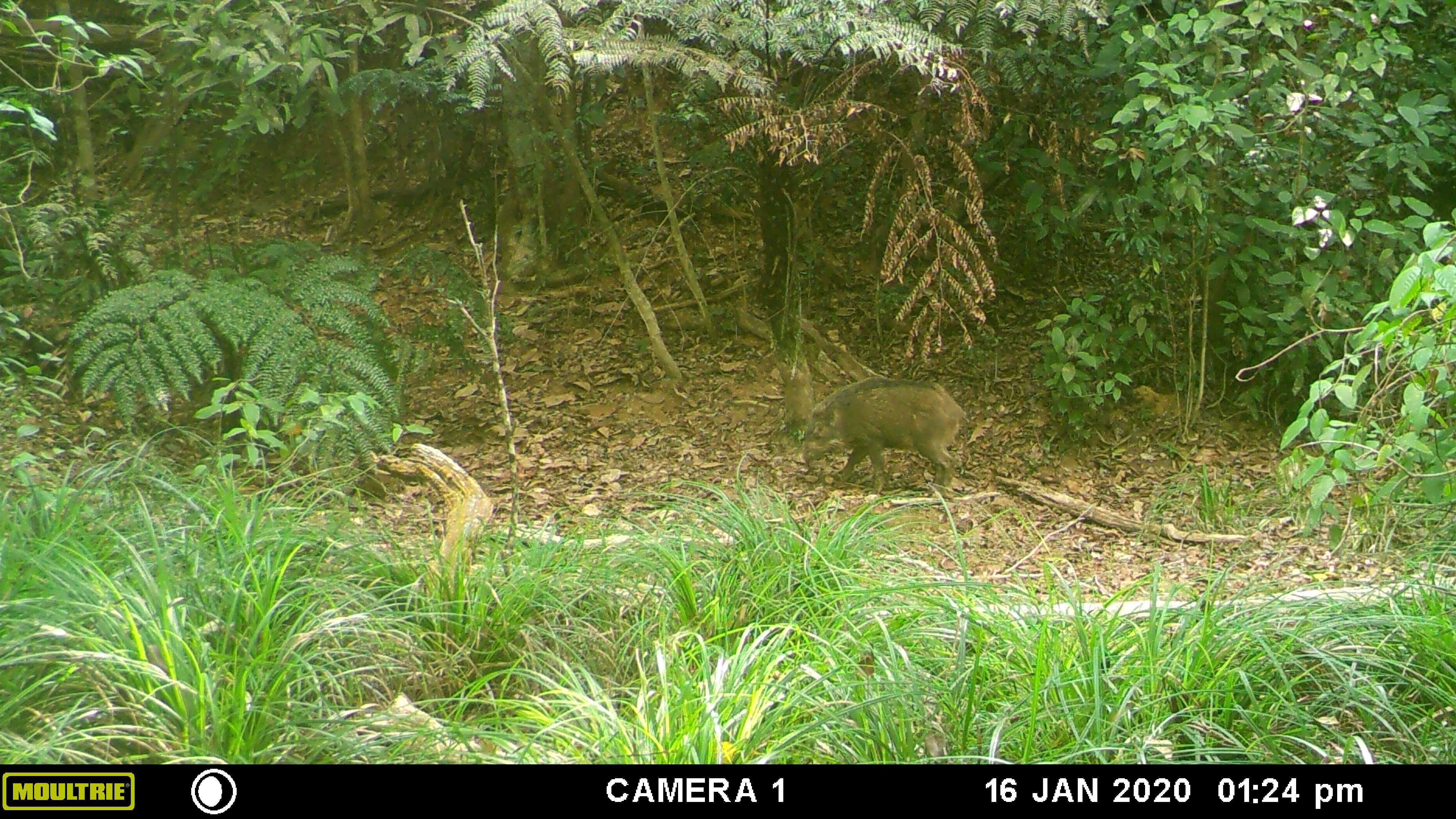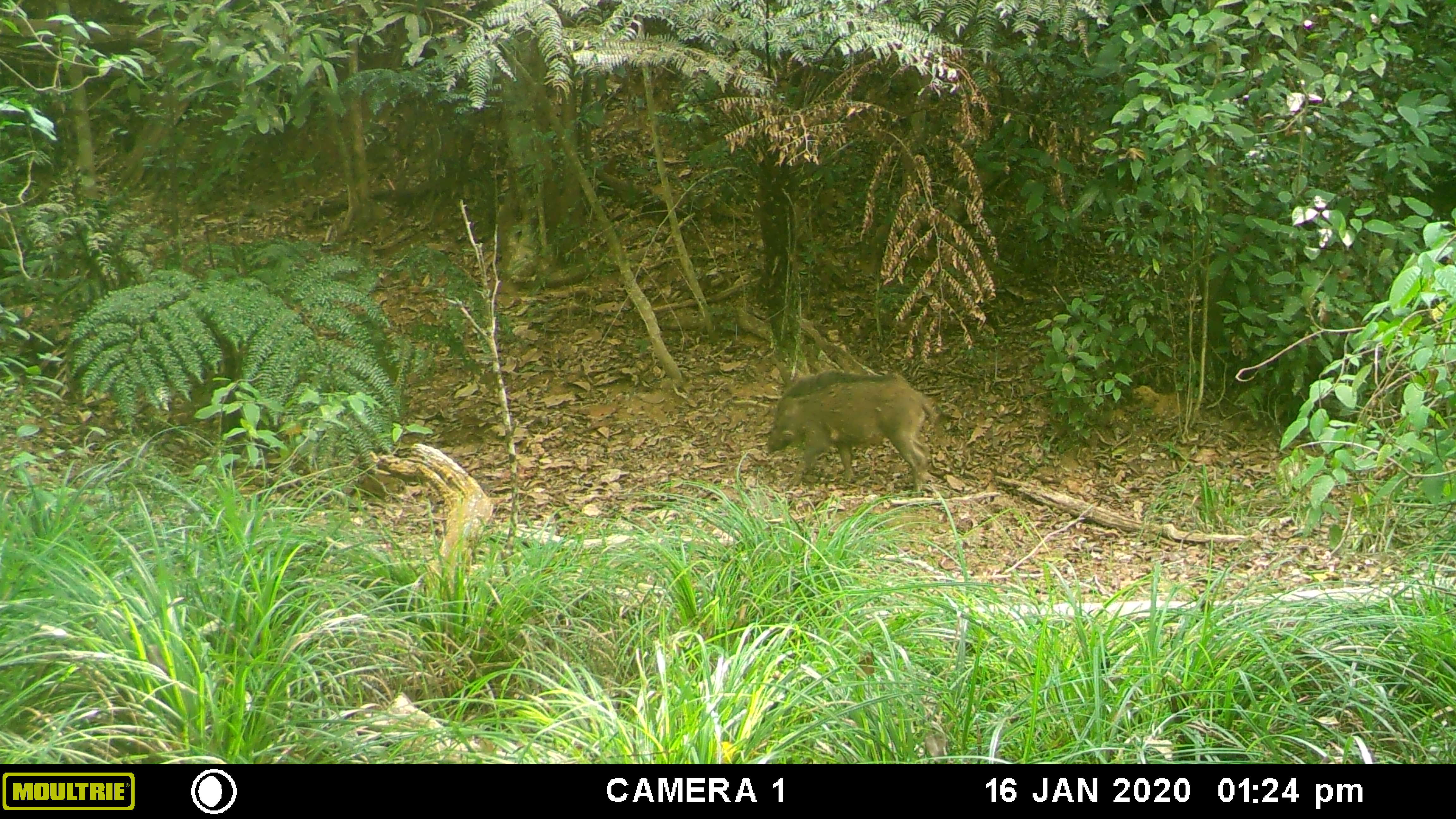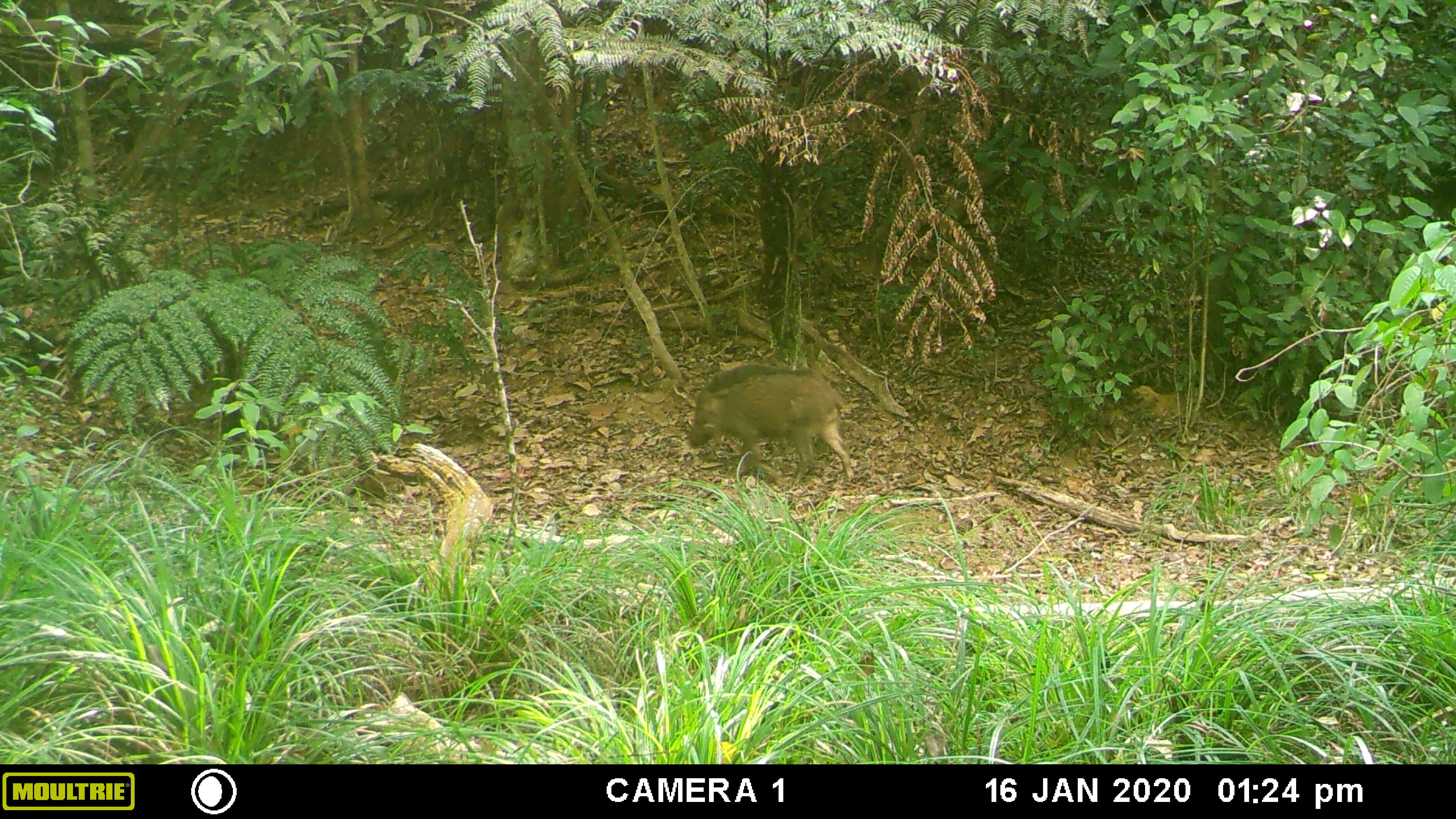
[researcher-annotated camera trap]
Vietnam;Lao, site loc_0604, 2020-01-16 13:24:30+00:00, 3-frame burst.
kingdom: Animalia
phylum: Chordata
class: Mammalia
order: Artiodactyla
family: Suidae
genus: Sus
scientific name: Sus scrofa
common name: eurasian wild pig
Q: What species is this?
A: Eurasian wild pig (Sus scrofa).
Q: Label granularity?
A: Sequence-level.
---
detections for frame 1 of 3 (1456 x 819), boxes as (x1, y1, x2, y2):
eurasian wild pig: (795, 376, 966, 494)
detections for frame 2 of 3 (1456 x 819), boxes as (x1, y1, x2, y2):
eurasian wild pig: (762, 370, 935, 497)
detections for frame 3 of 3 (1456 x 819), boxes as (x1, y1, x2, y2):
eurasian wild pig: (685, 364, 854, 491)